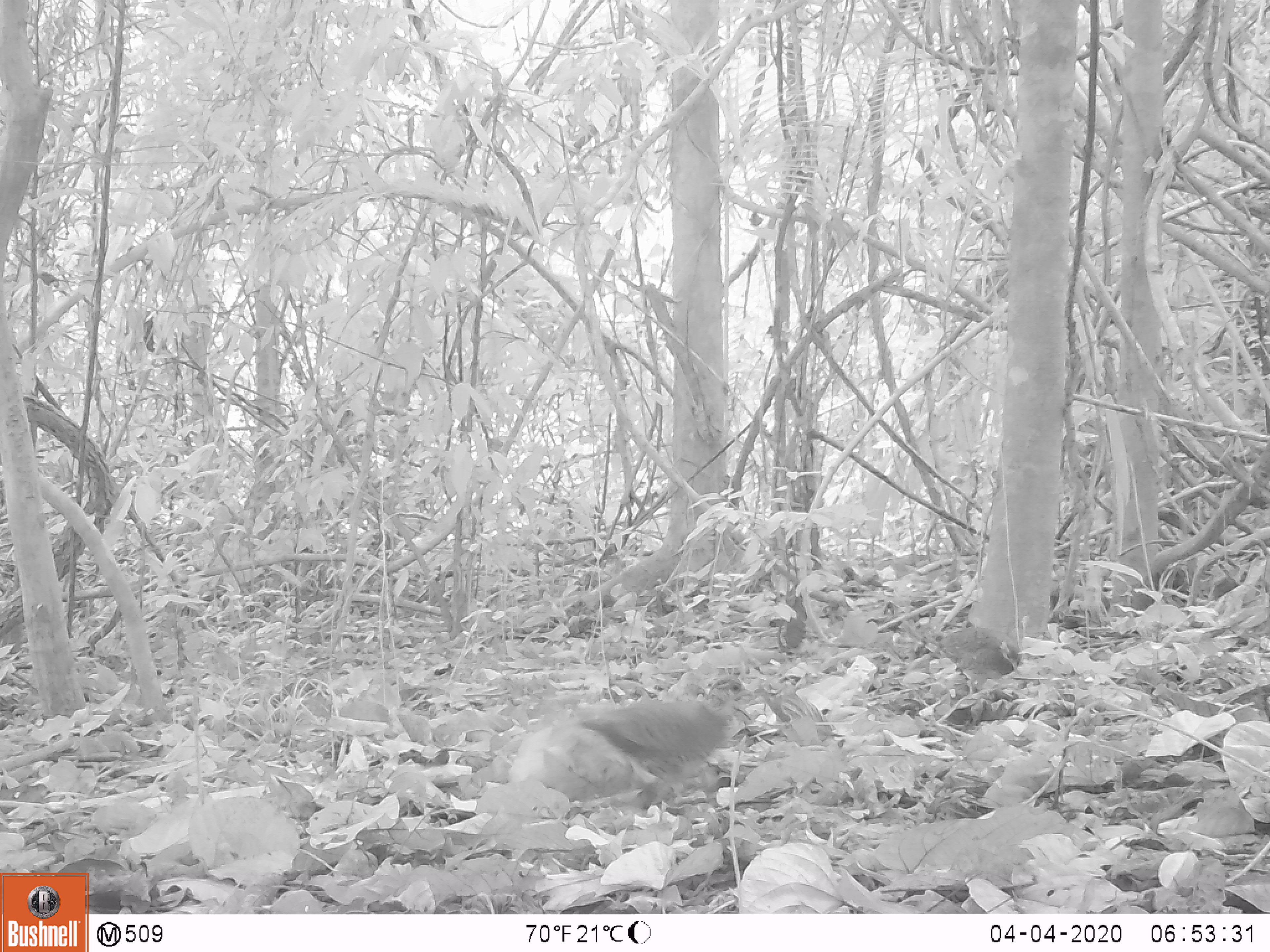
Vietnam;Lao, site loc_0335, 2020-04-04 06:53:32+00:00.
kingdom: Animalia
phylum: Chordata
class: Aves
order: Galliformes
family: Phasianidae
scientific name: Phasianidae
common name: partridge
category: unidentified partridge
Unidentified partridge (partridge) (Phasianidae). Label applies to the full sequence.